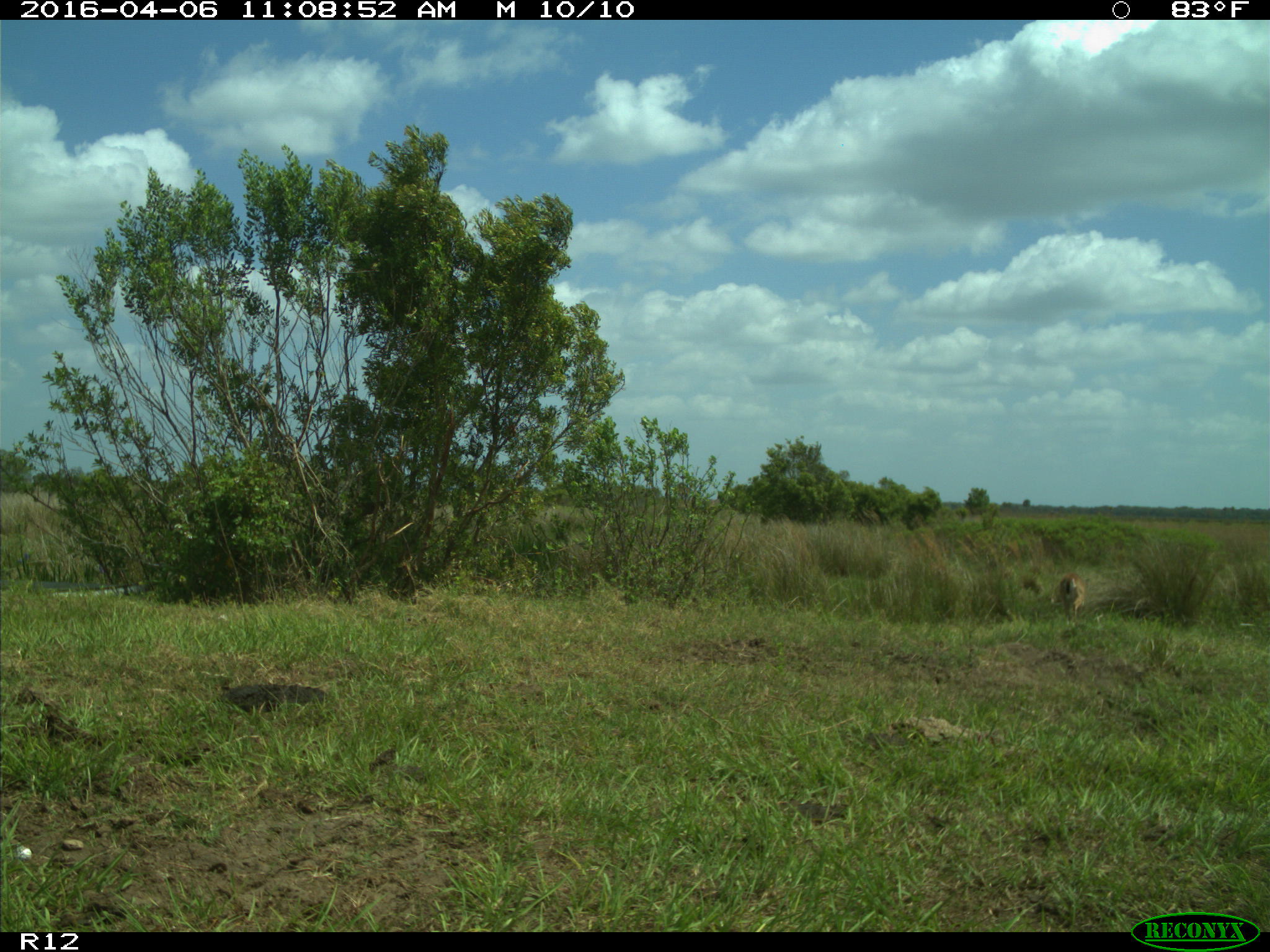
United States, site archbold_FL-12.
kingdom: Animalia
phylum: Chordata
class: Mammalia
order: Artiodactyla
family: Cervidae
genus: Odocoileus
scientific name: Odocoileus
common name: deer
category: unidentified deer